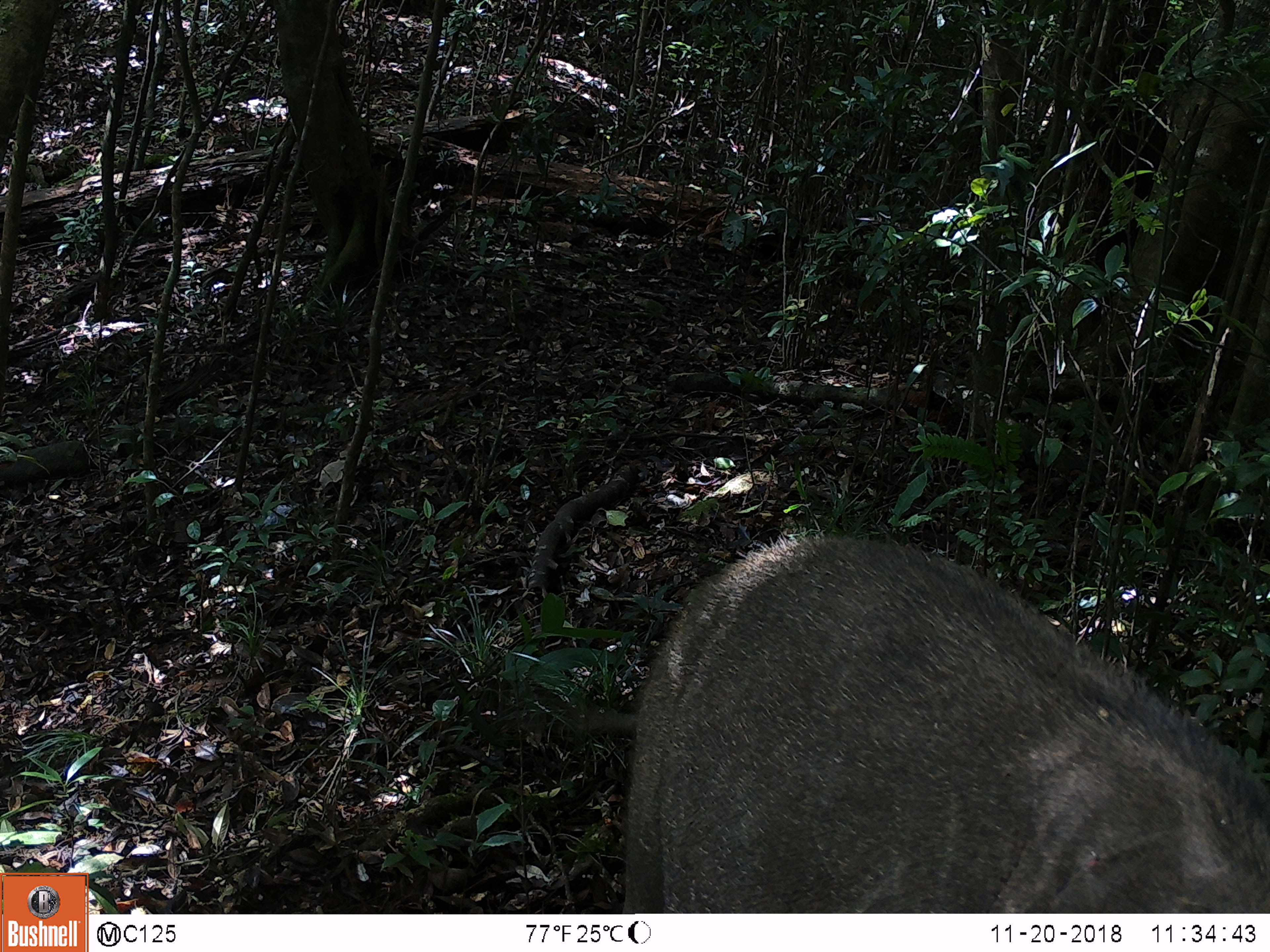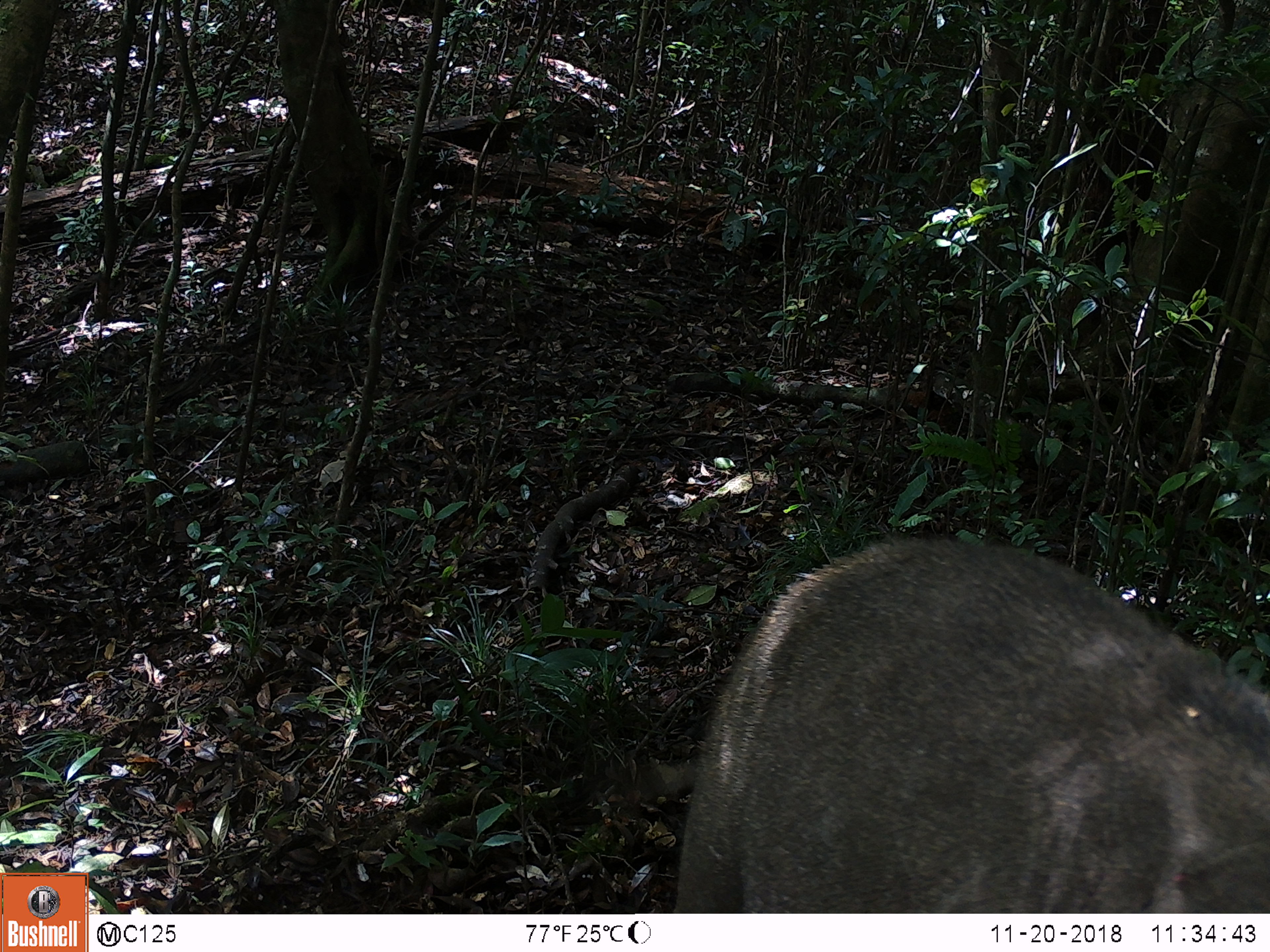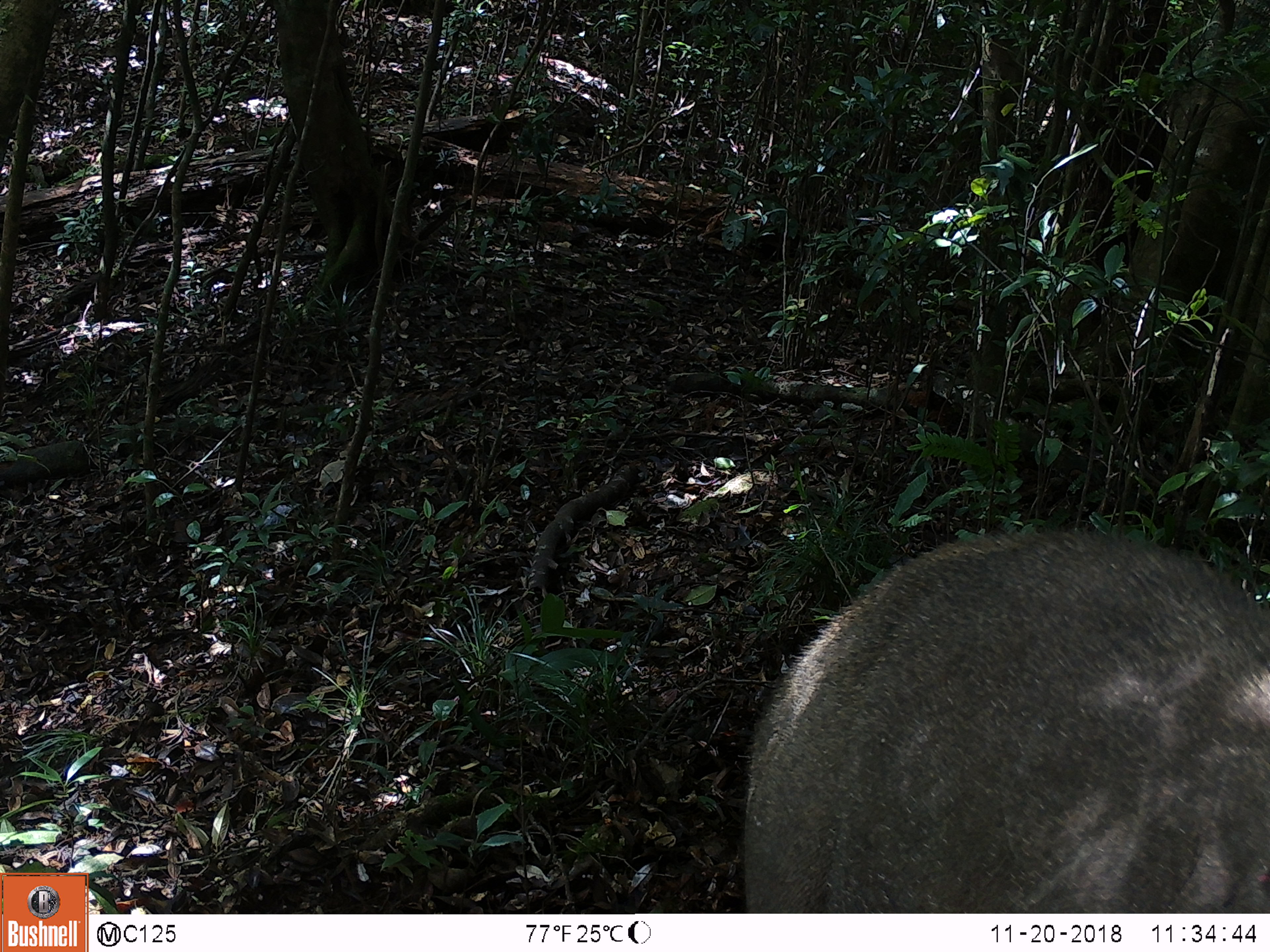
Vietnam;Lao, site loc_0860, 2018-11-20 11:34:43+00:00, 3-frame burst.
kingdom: Animalia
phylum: Chordata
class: Mammalia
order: Artiodactyla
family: Suidae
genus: Sus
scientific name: Sus scrofa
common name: eurasian wild pig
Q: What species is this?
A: Eurasian wild pig (Sus scrofa).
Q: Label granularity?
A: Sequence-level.